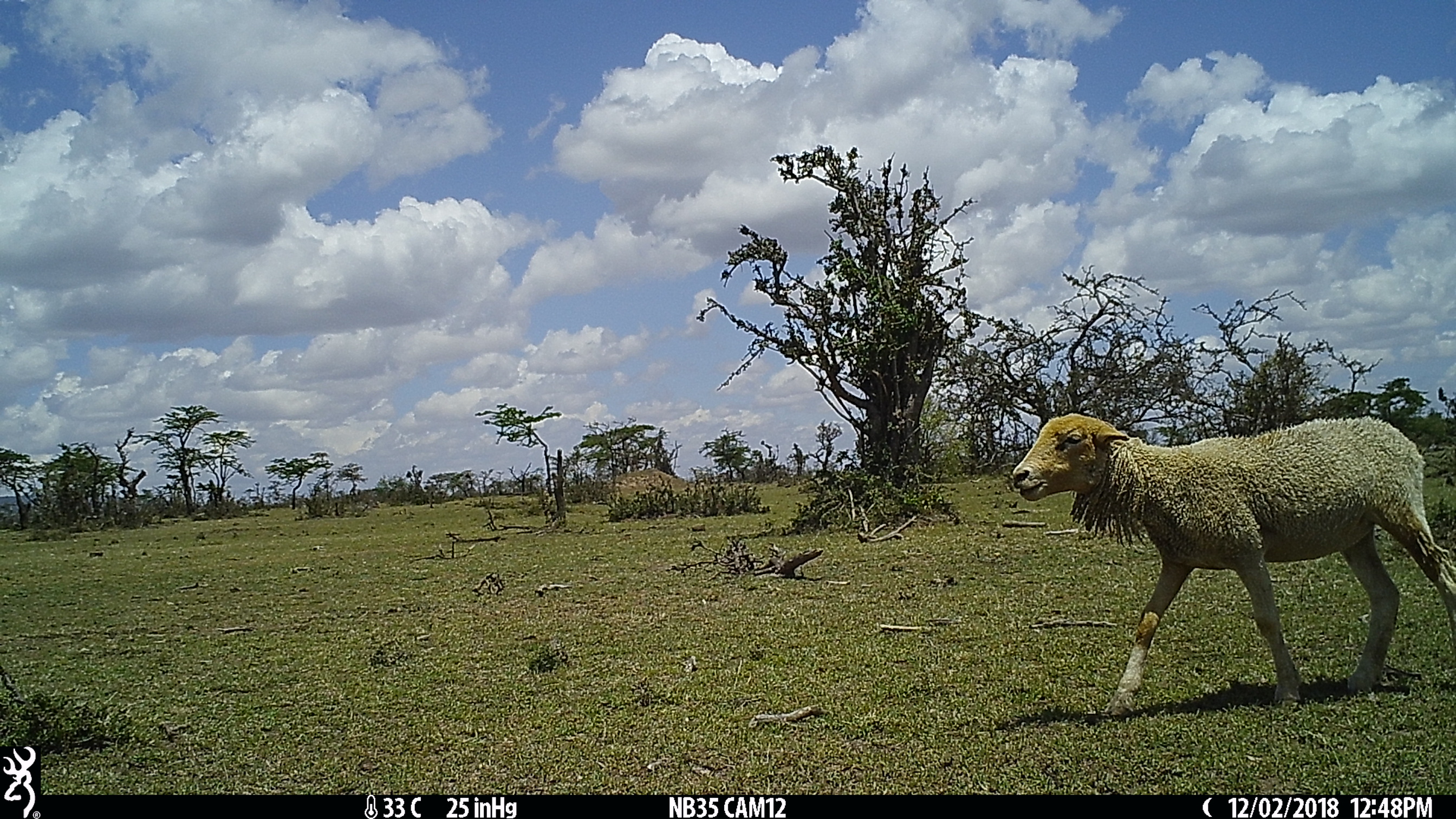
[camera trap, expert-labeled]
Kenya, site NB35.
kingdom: Animalia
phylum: Chordata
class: Mammalia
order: Artiodactyla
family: Bovidae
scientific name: Bovidae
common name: sheep or goat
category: shoat